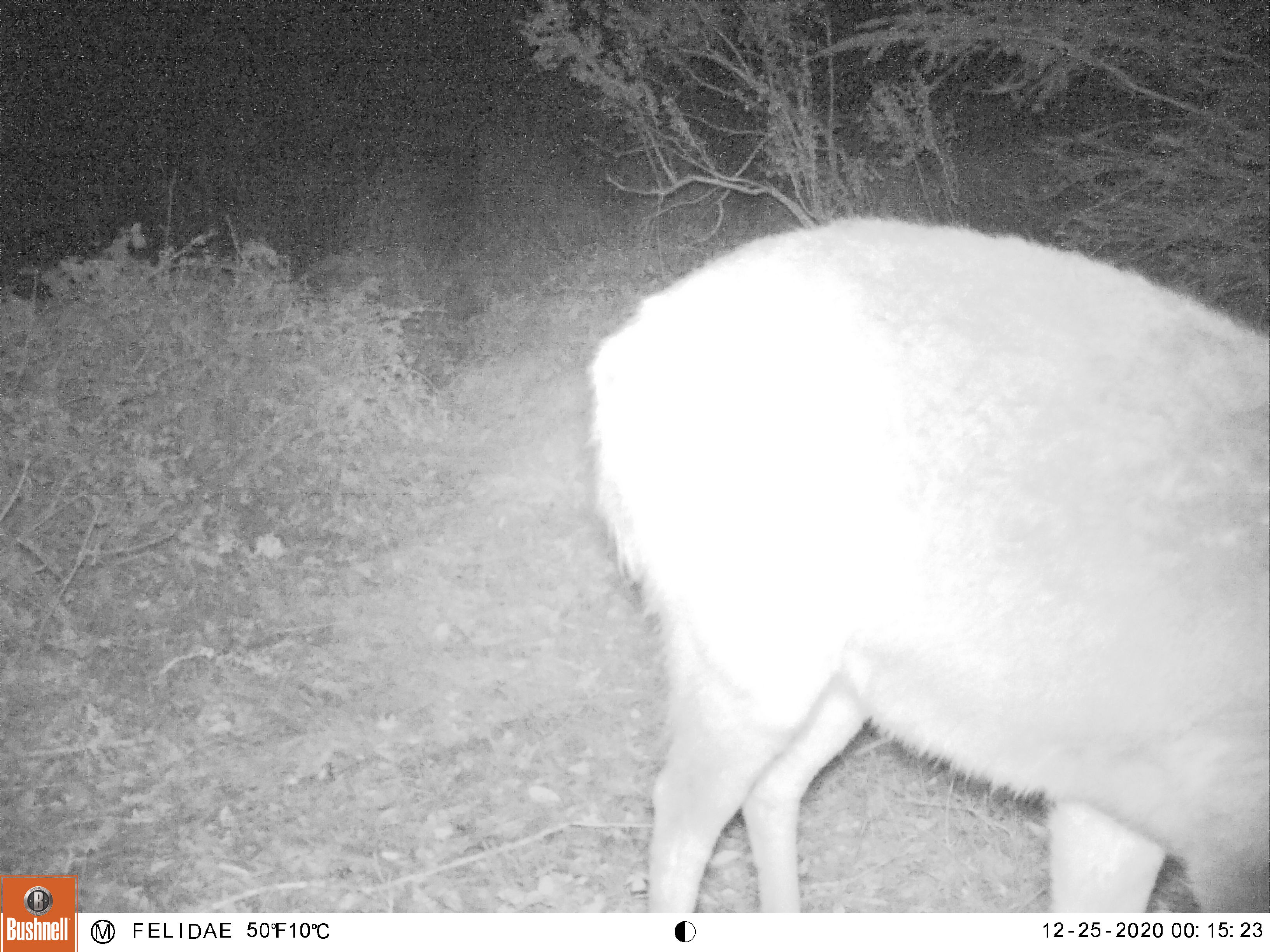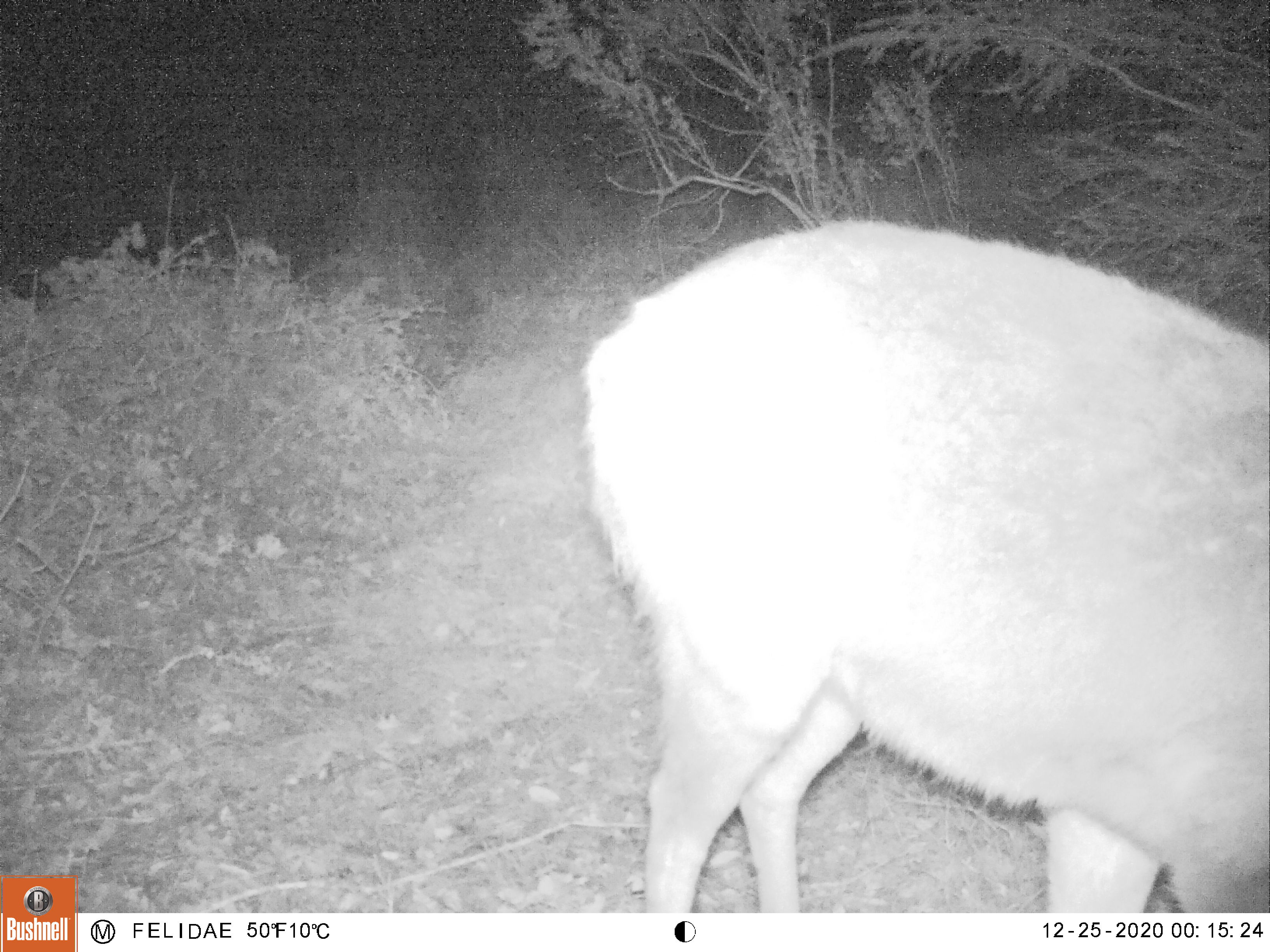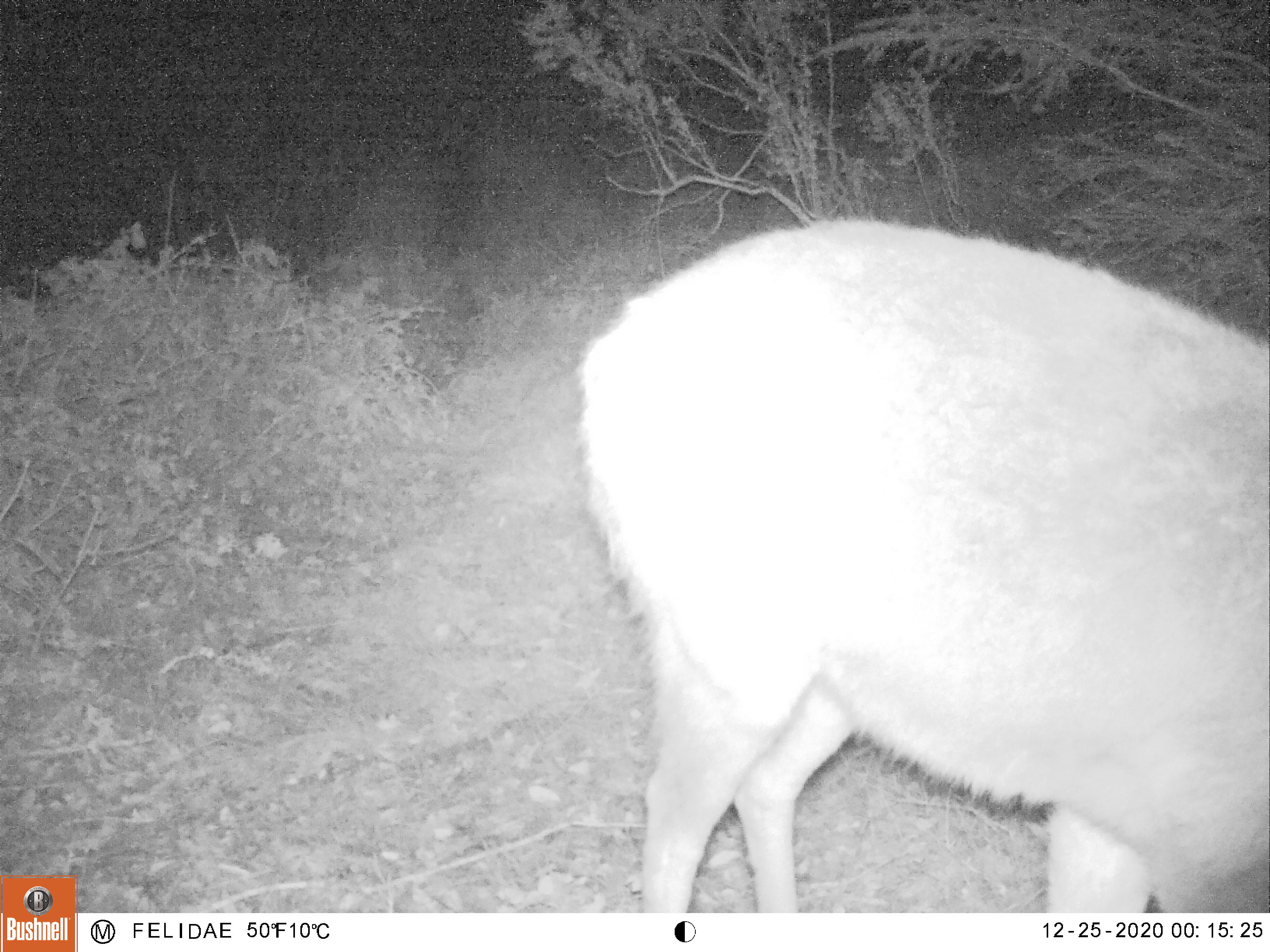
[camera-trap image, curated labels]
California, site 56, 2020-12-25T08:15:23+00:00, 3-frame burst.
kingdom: Animalia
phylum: Chordata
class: Mammalia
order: Artiodactyla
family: Cervidae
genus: Odocoileus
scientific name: Odocoileus hemionus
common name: mule deer